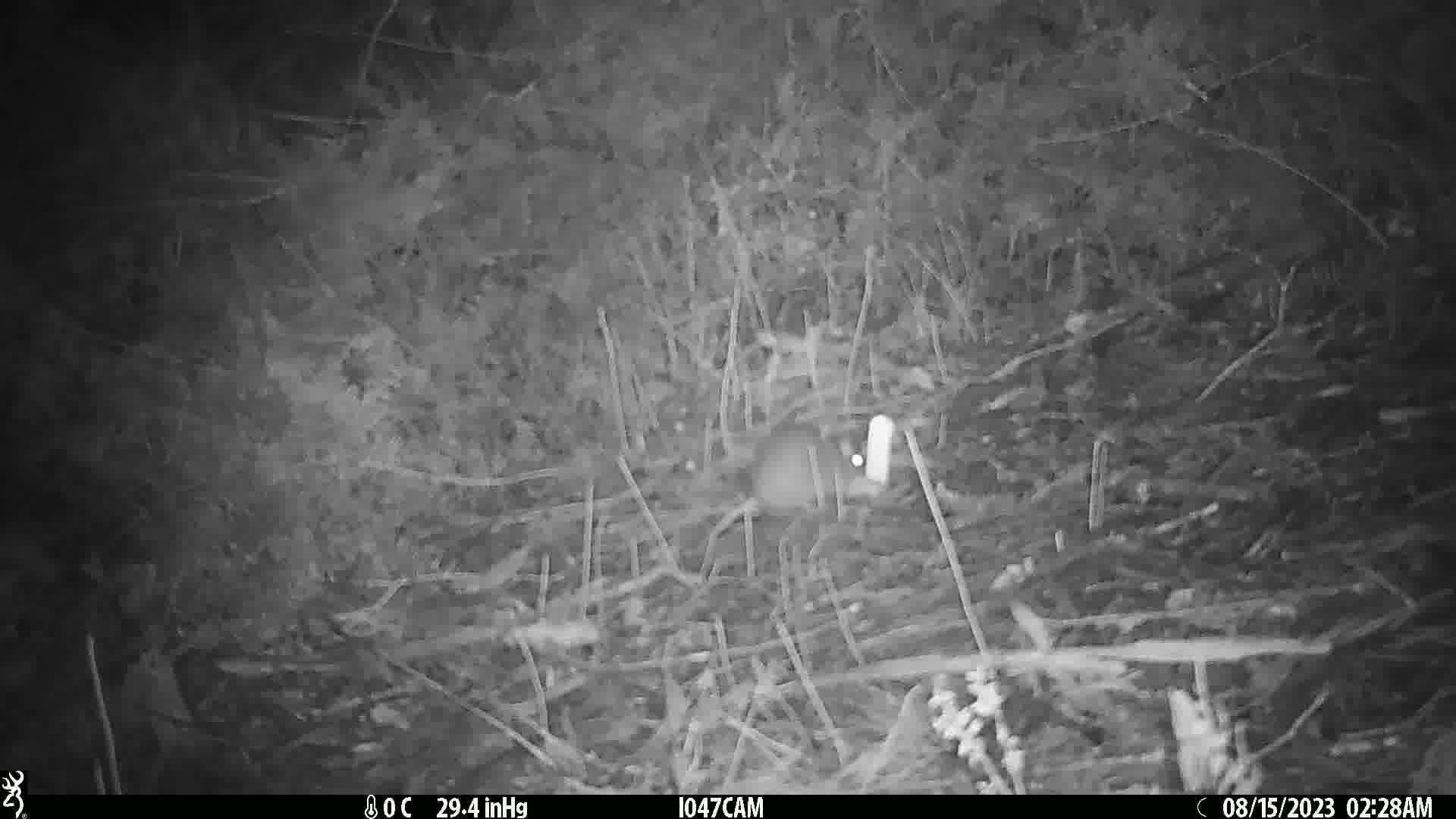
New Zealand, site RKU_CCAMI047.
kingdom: Animalia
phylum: Chordata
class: Mammalia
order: Rodentia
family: Muridae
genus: Rattus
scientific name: Rattus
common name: rat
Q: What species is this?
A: Rat (Rattus).